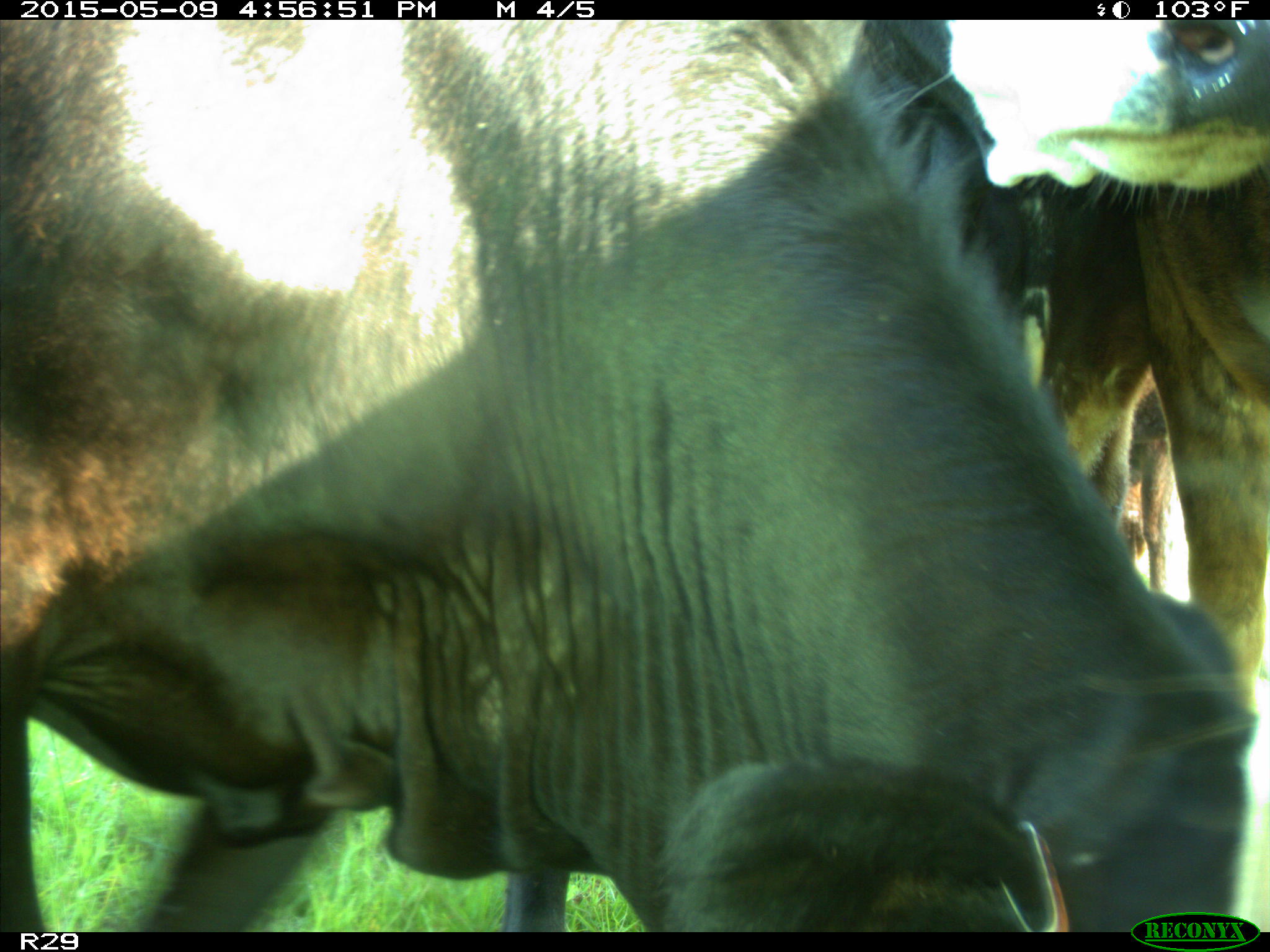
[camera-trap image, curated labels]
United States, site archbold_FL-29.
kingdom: Animalia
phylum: Chordata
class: Mammalia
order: Artiodactyla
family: Bovidae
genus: Bos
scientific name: Bos taurus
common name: domestic cow